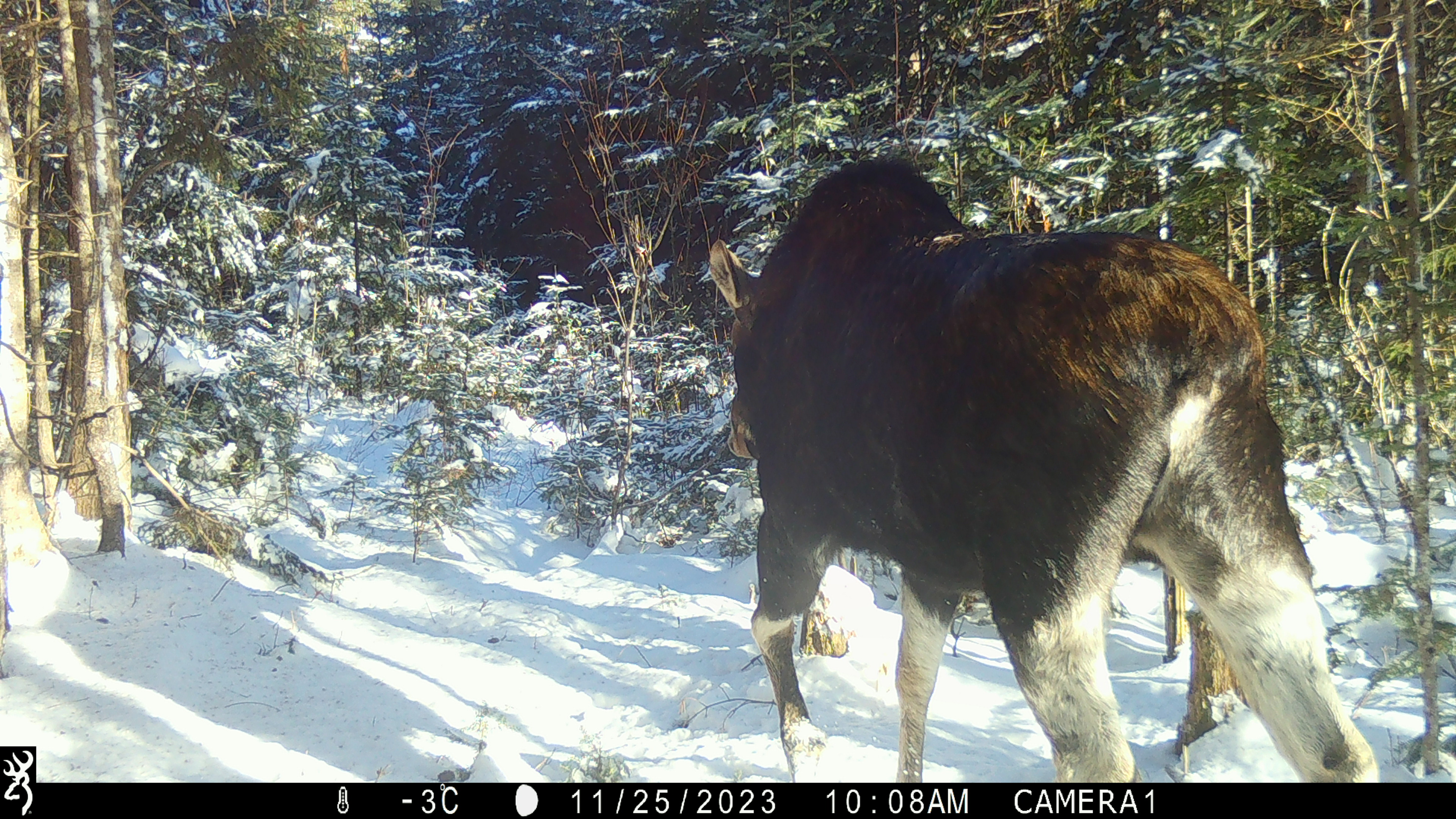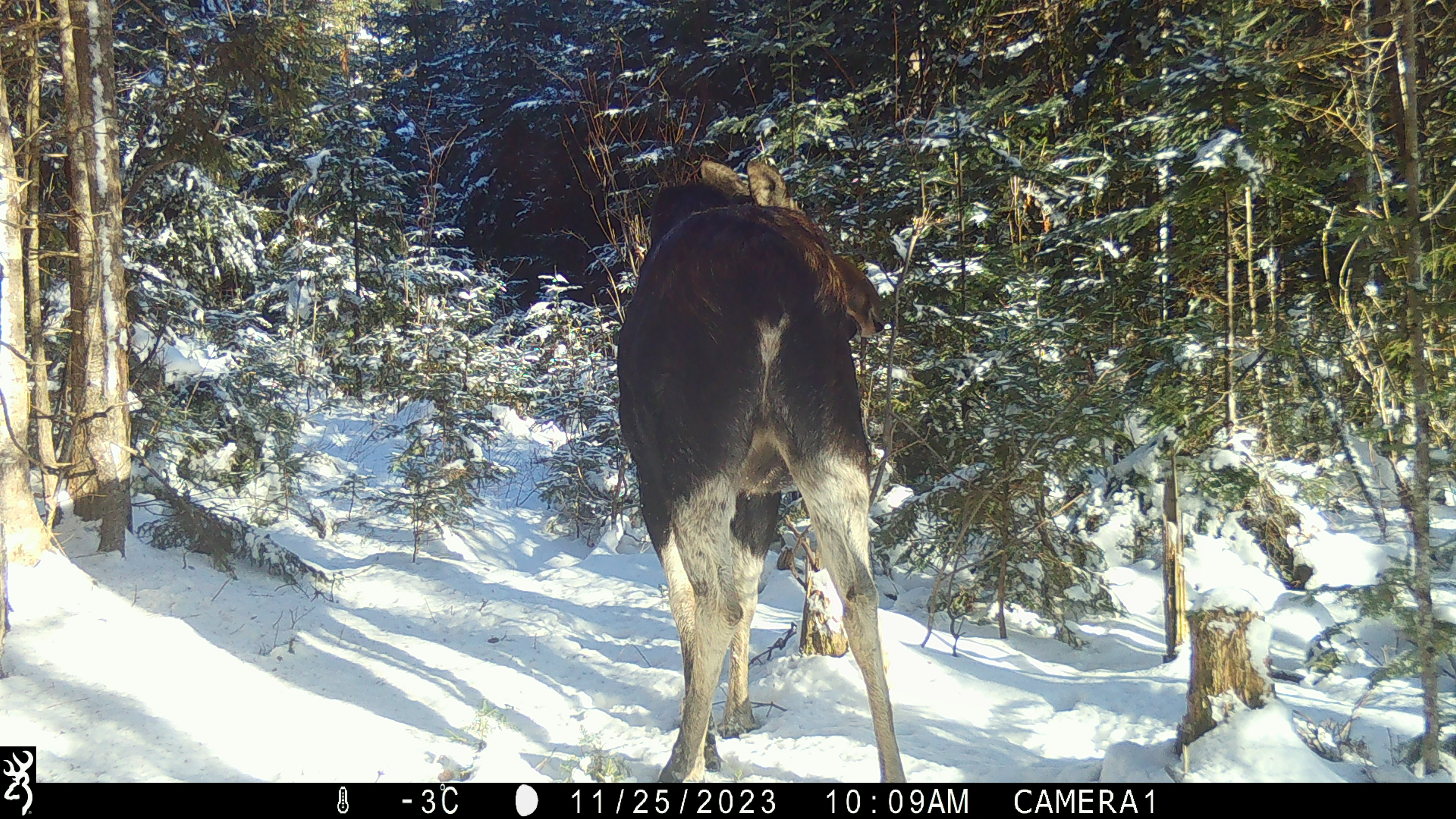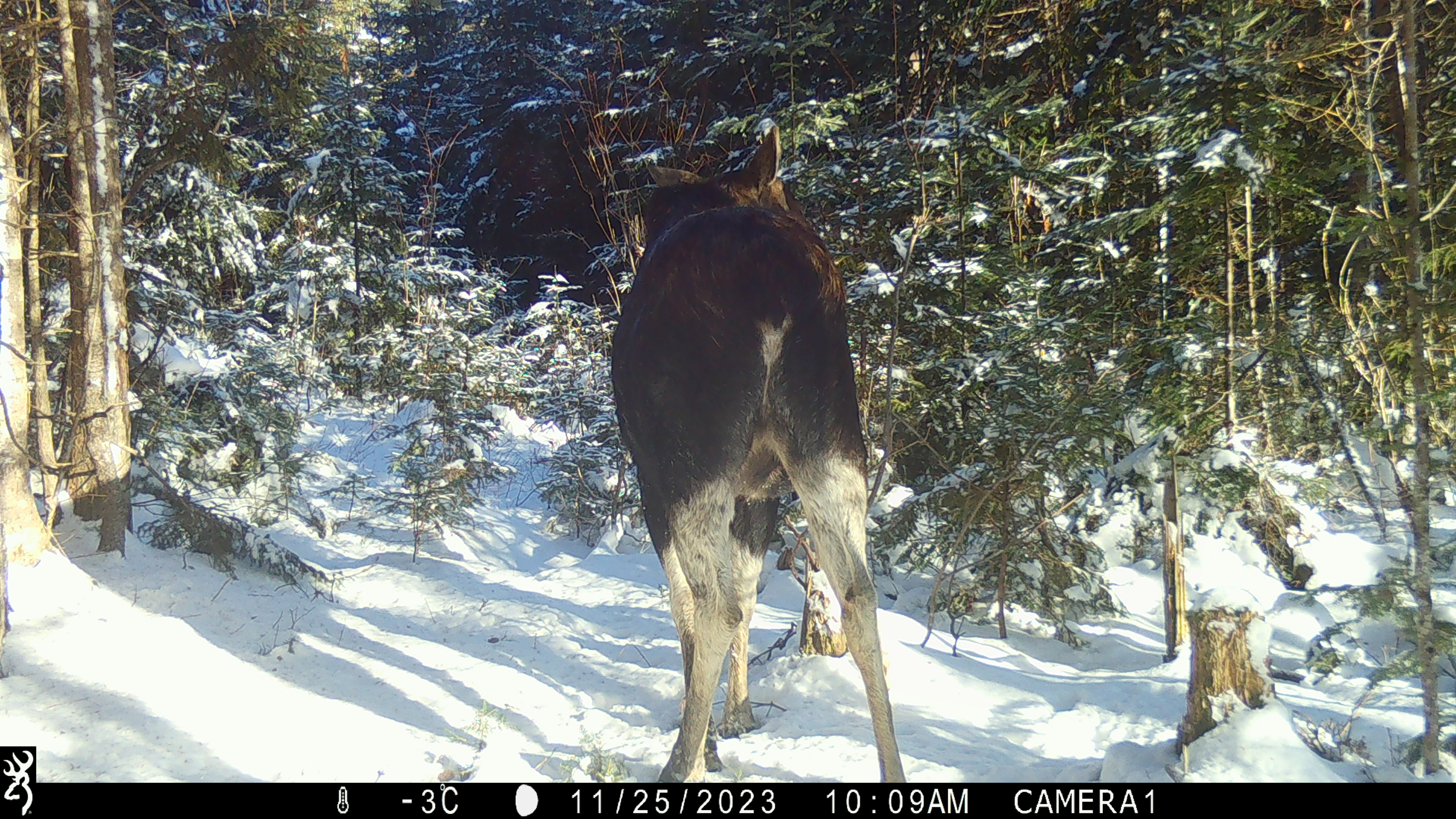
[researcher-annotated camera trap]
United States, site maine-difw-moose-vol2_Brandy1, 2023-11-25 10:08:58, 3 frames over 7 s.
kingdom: Animalia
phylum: Chordata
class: Mammalia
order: Artiodactyla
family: Cervidae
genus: Alces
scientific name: Alces alces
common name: moose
Moose (Alces alces).